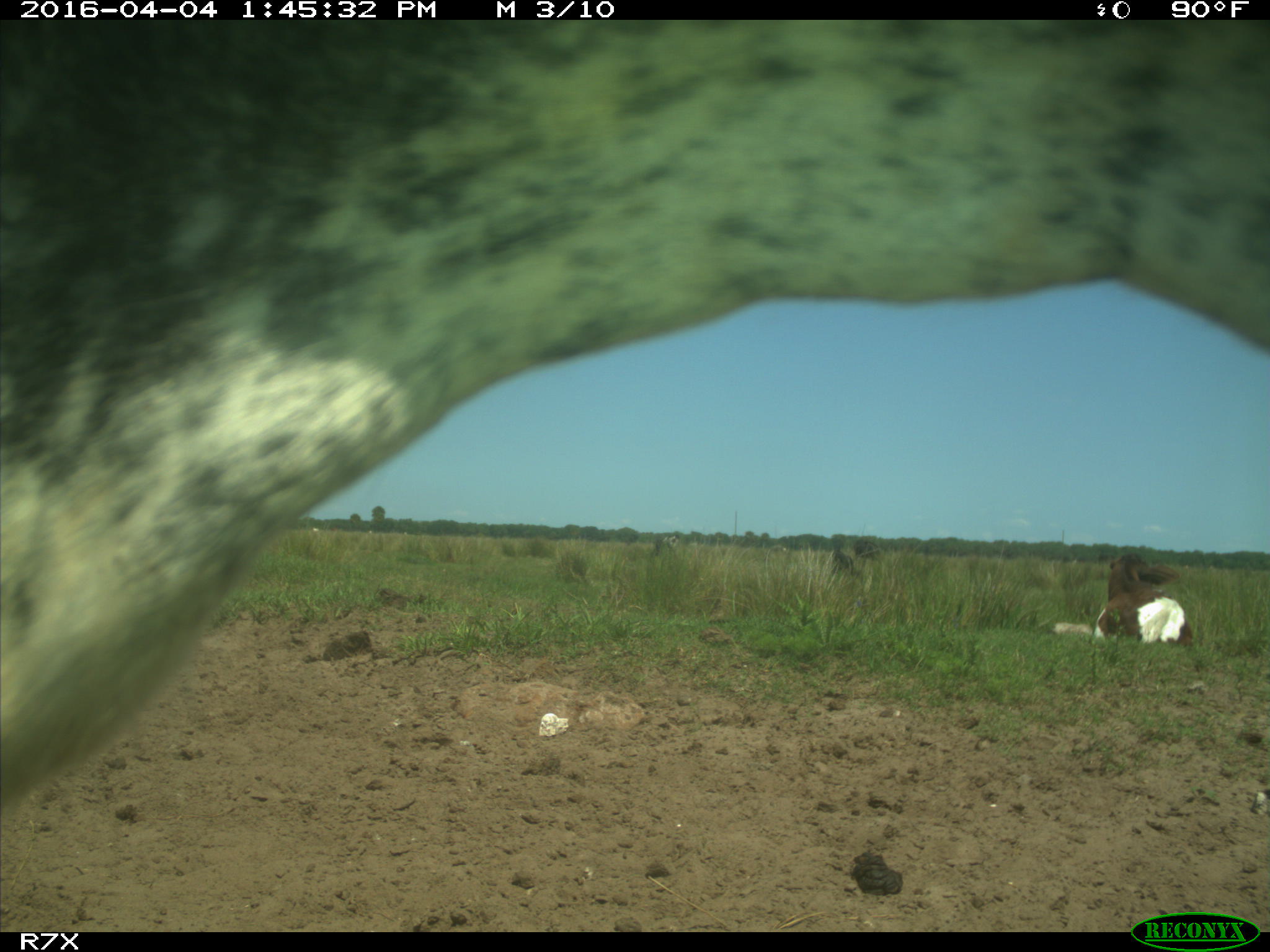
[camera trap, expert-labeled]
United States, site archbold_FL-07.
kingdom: Animalia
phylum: Chordata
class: Mammalia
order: Artiodactyla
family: Bovidae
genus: Bos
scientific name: Bos taurus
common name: domestic cow